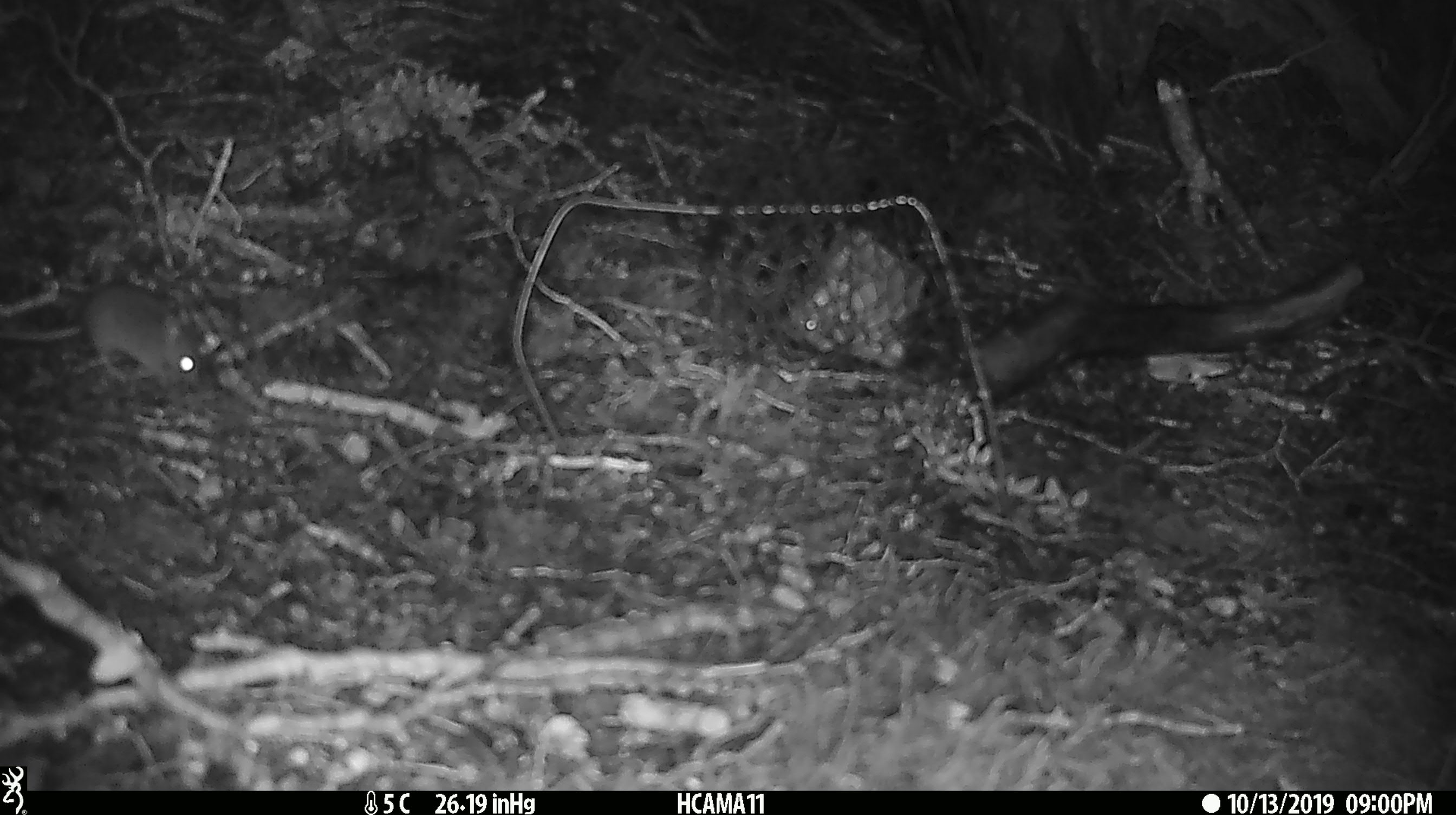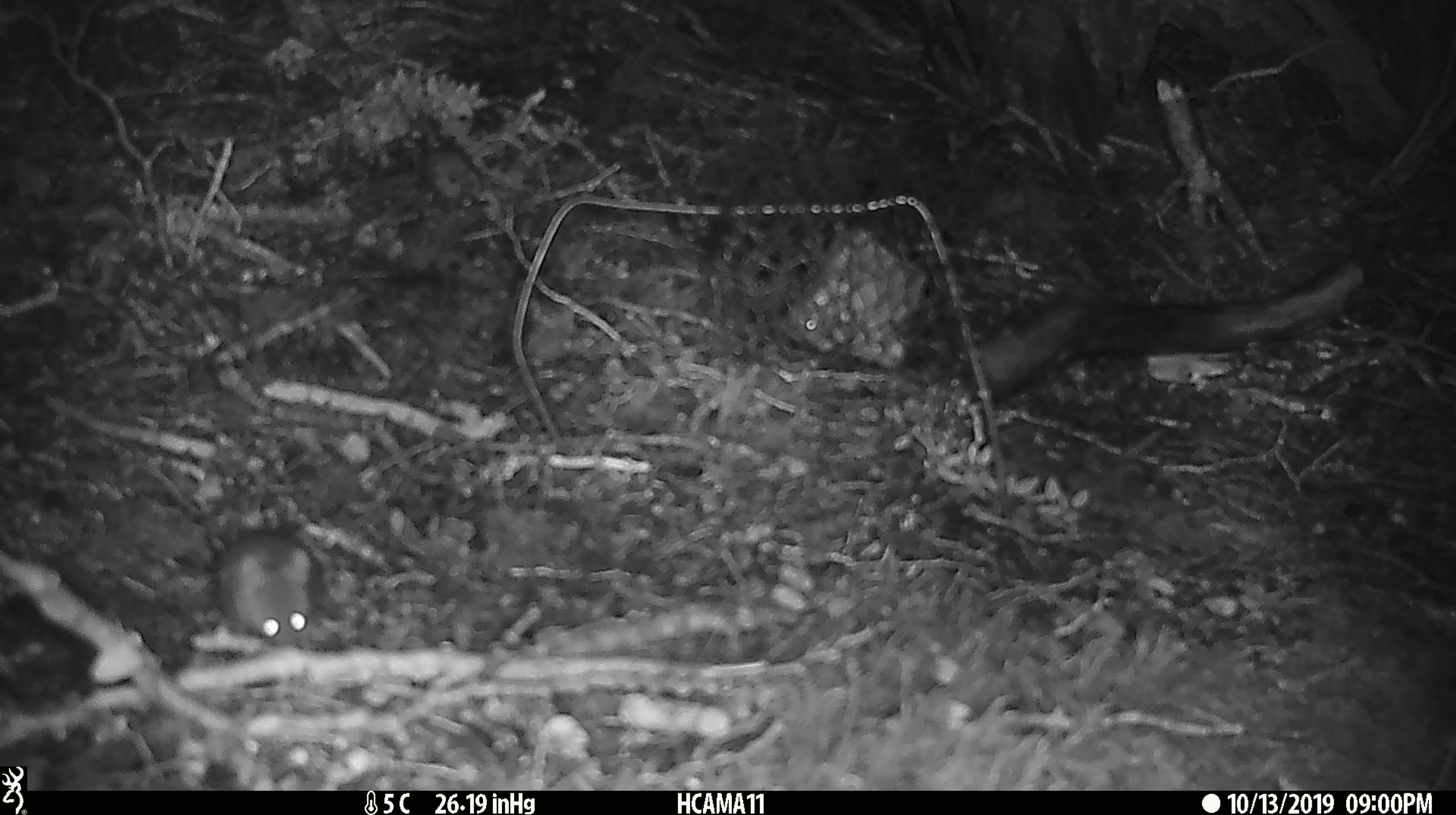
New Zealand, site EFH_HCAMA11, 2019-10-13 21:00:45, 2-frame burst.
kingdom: Animalia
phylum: Chordata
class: Mammalia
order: Rodentia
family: Muridae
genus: Mus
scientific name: Mus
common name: mouse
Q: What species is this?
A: Mouse (Mus).